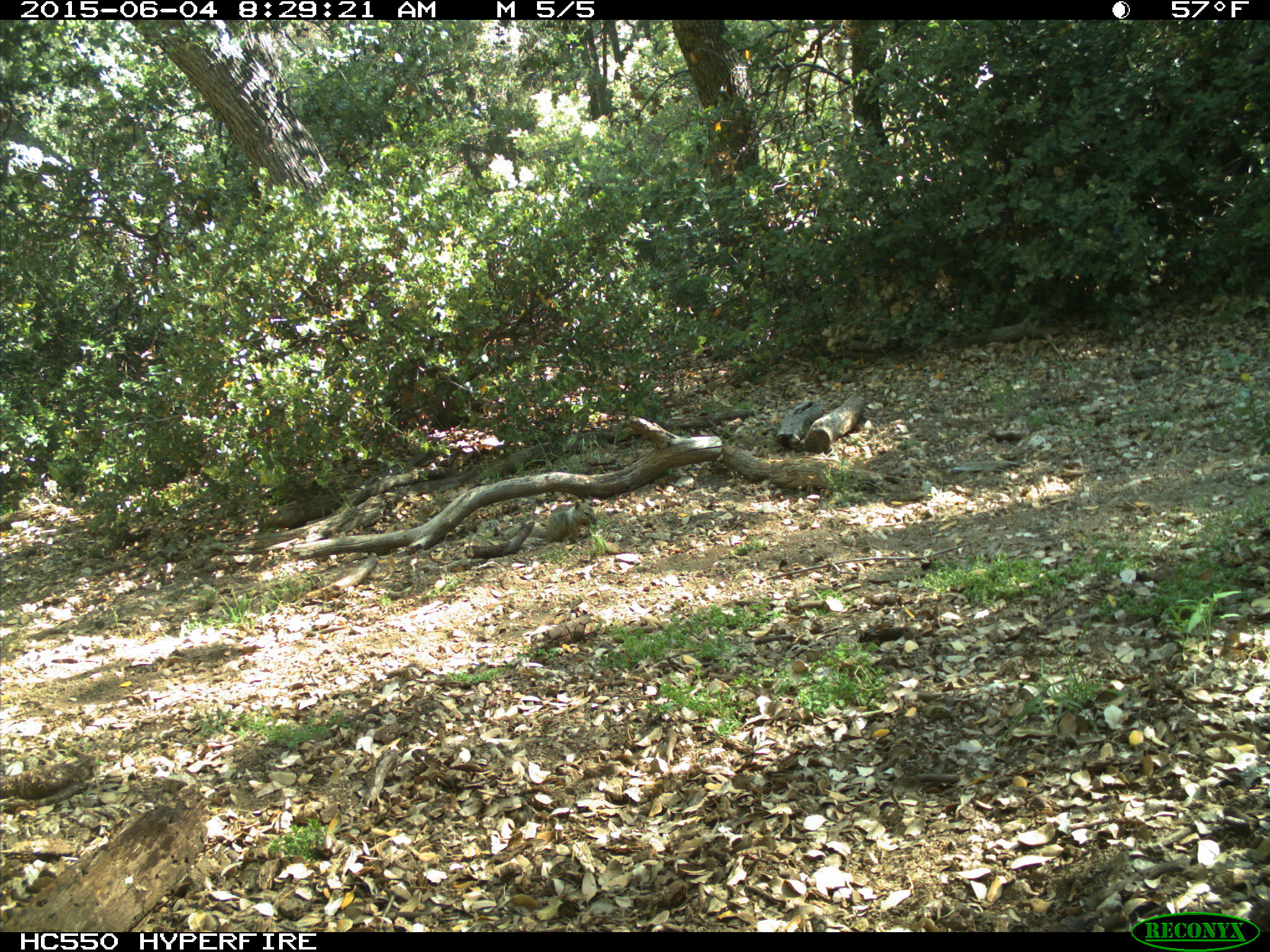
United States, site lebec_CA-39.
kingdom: Animalia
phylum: Chordata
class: Mammalia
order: Rodentia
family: Sciuridae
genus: Otospermophilus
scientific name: Otospermophilus beecheyi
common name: california ground squirrel